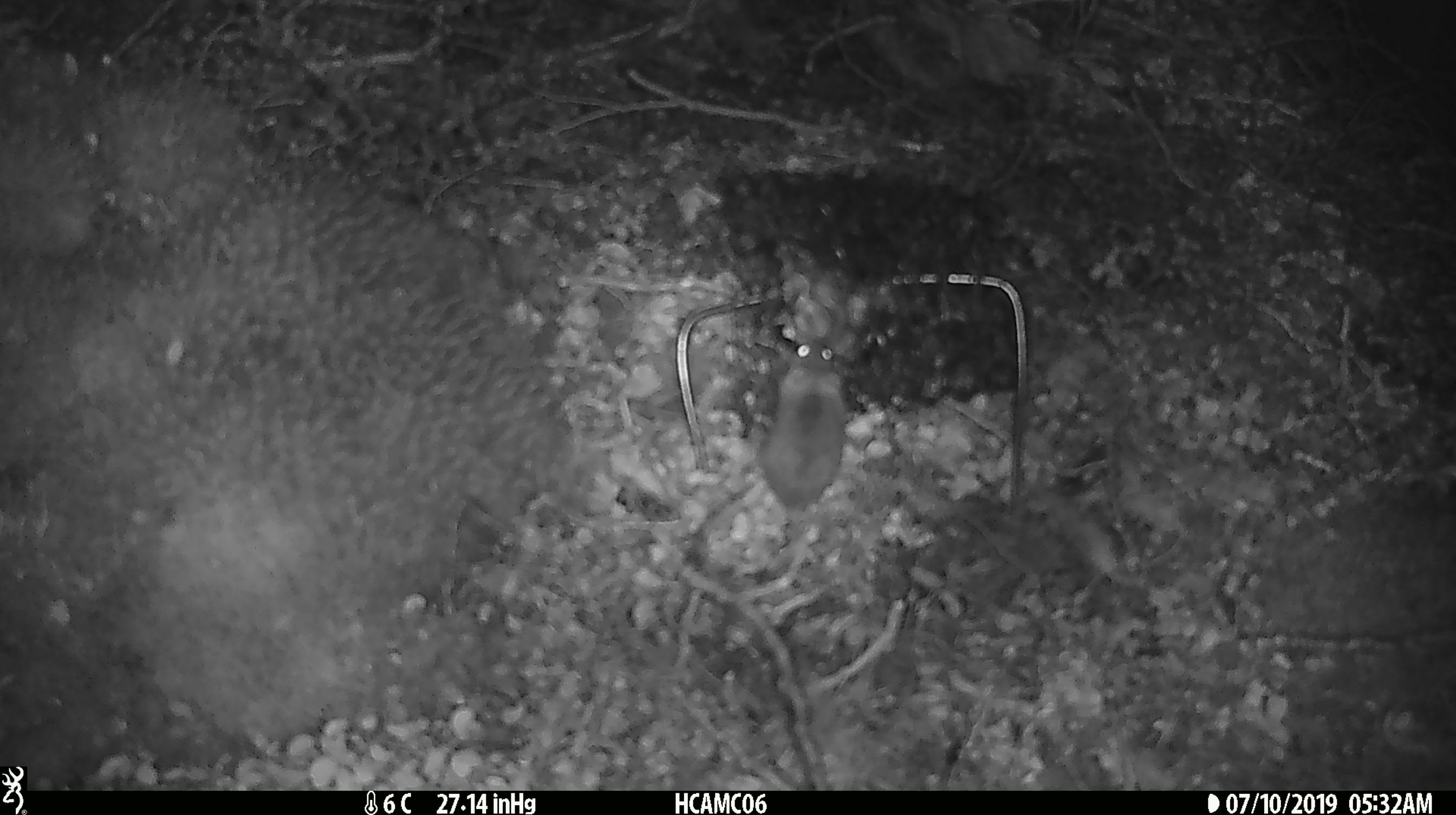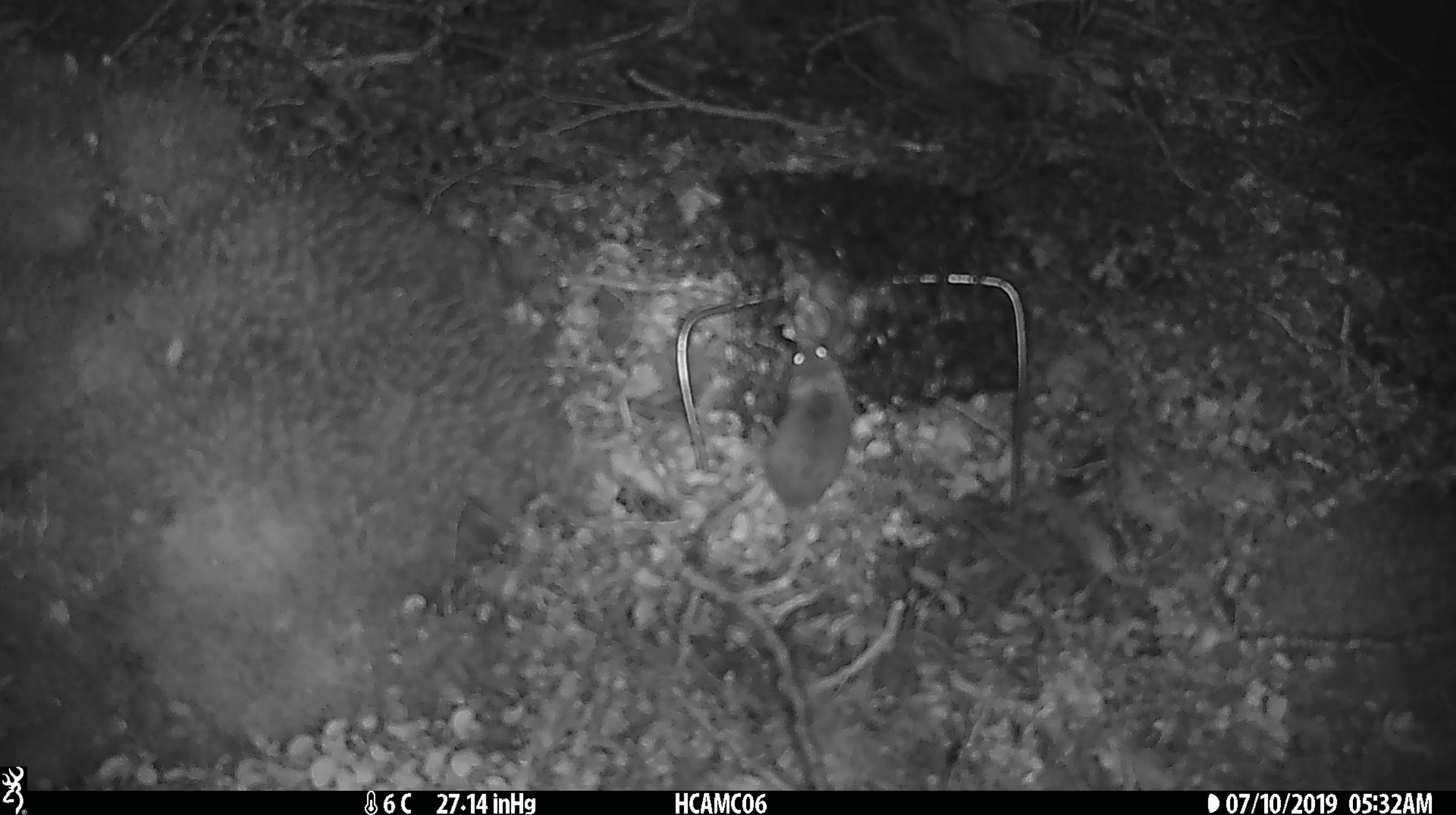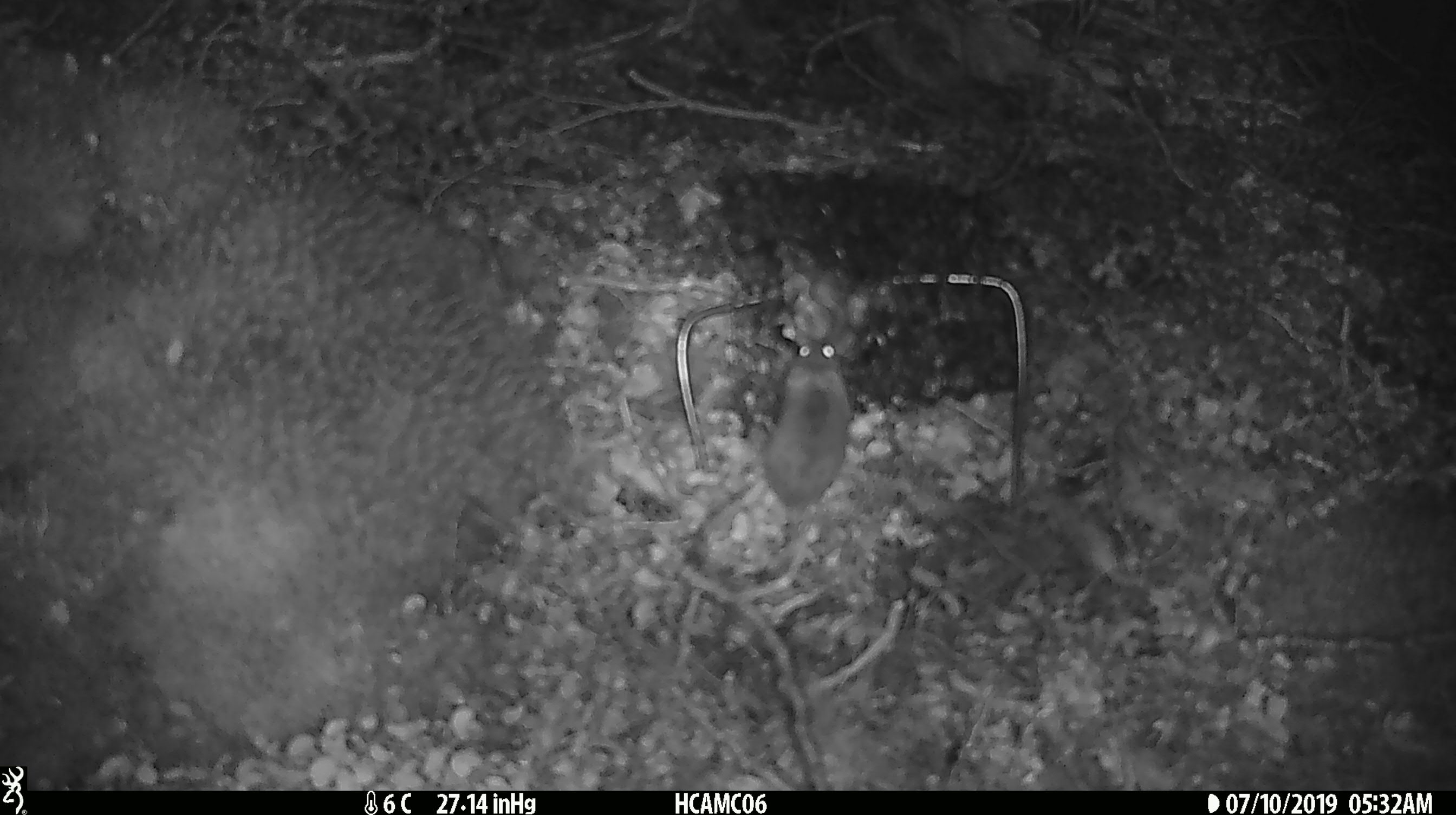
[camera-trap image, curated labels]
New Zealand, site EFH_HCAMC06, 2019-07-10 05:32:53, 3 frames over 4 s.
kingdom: Animalia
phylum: Chordata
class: Mammalia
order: Rodentia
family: Muridae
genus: Mus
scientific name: Mus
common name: mouse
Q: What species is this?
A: Mouse (Mus).